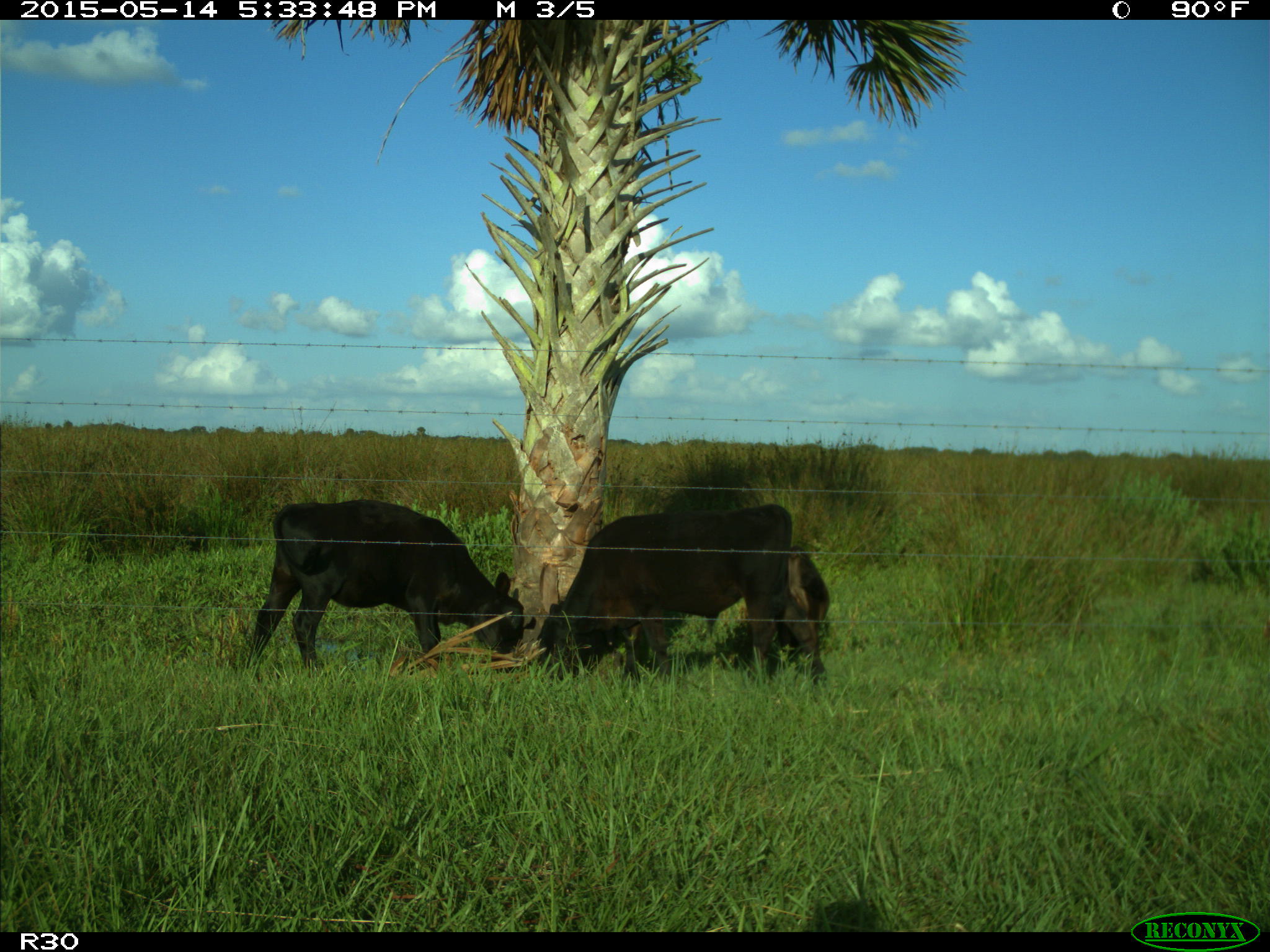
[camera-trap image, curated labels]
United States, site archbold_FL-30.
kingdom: Animalia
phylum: Chordata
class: Mammalia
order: Artiodactyla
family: Bovidae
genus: Bos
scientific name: Bos taurus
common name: domestic cow